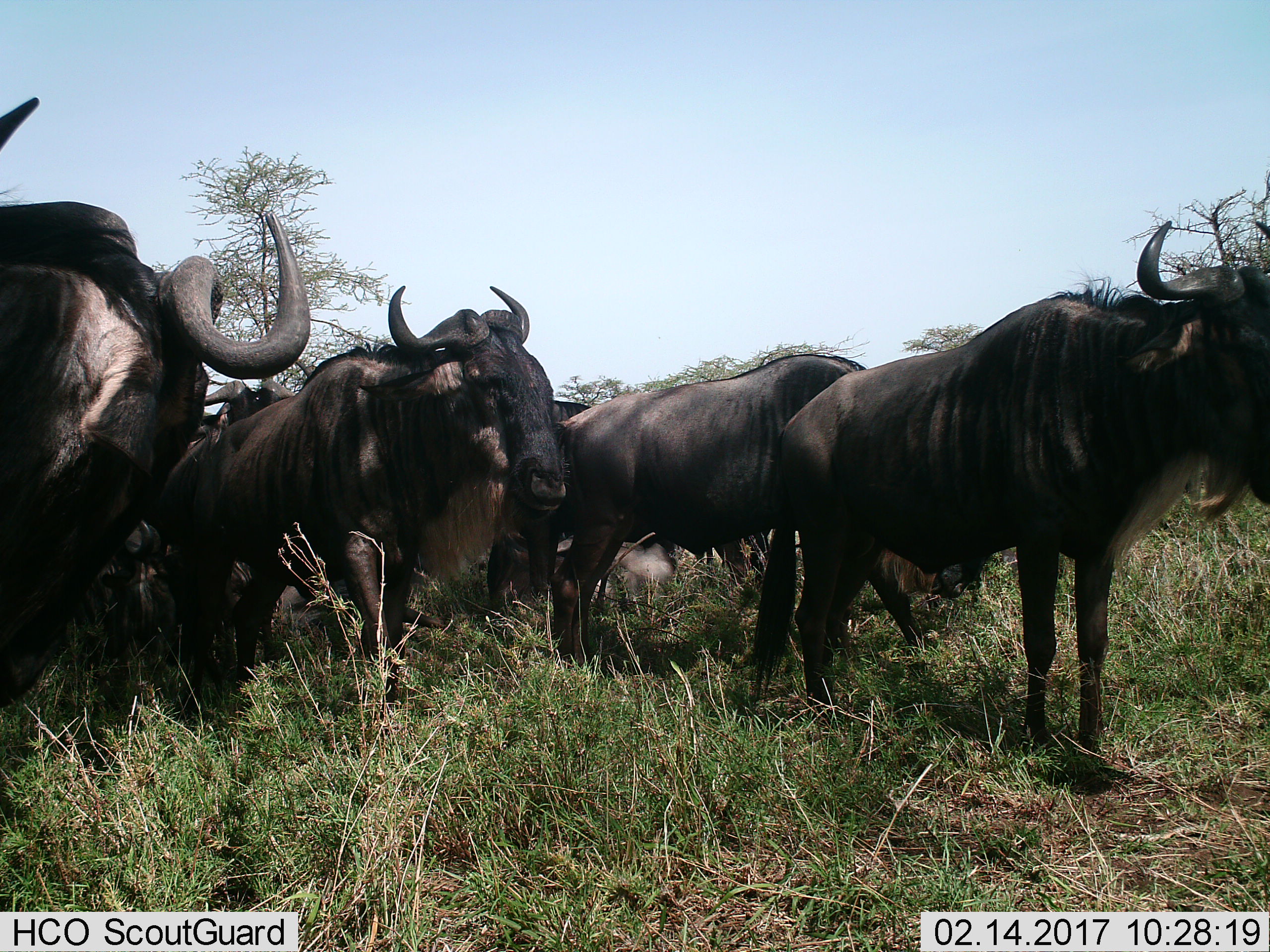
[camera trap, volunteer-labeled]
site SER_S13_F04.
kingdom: Animalia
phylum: Chordata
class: Mammalia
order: Artiodactyla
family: Bovidae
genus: Connochaetes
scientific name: Connochaetes taurinus taurinus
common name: blue wildebeest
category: wildebeestblue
Wildebeestblue (blue wildebeest) (Connochaetes taurinus taurinus), count 6. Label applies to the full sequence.